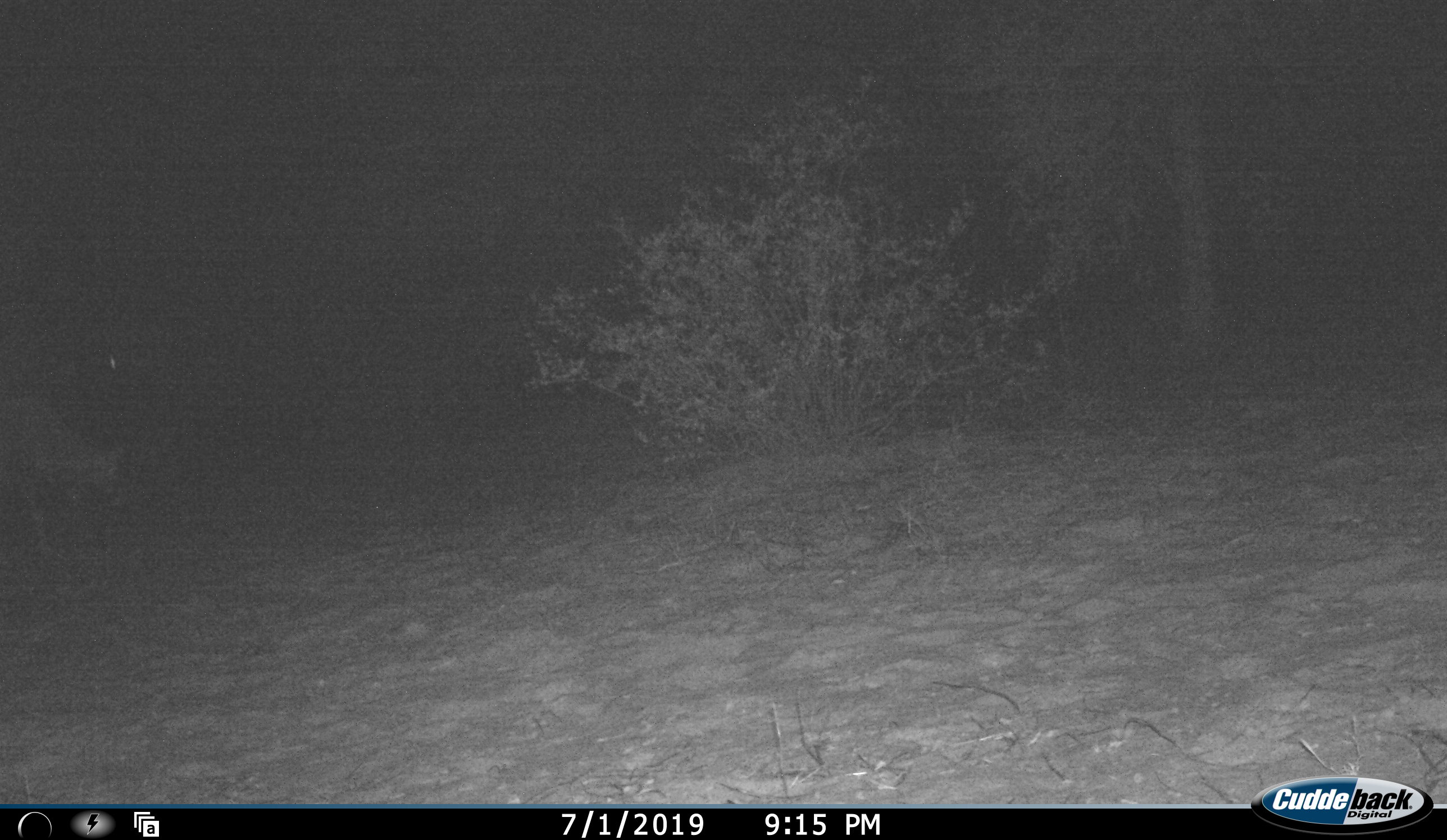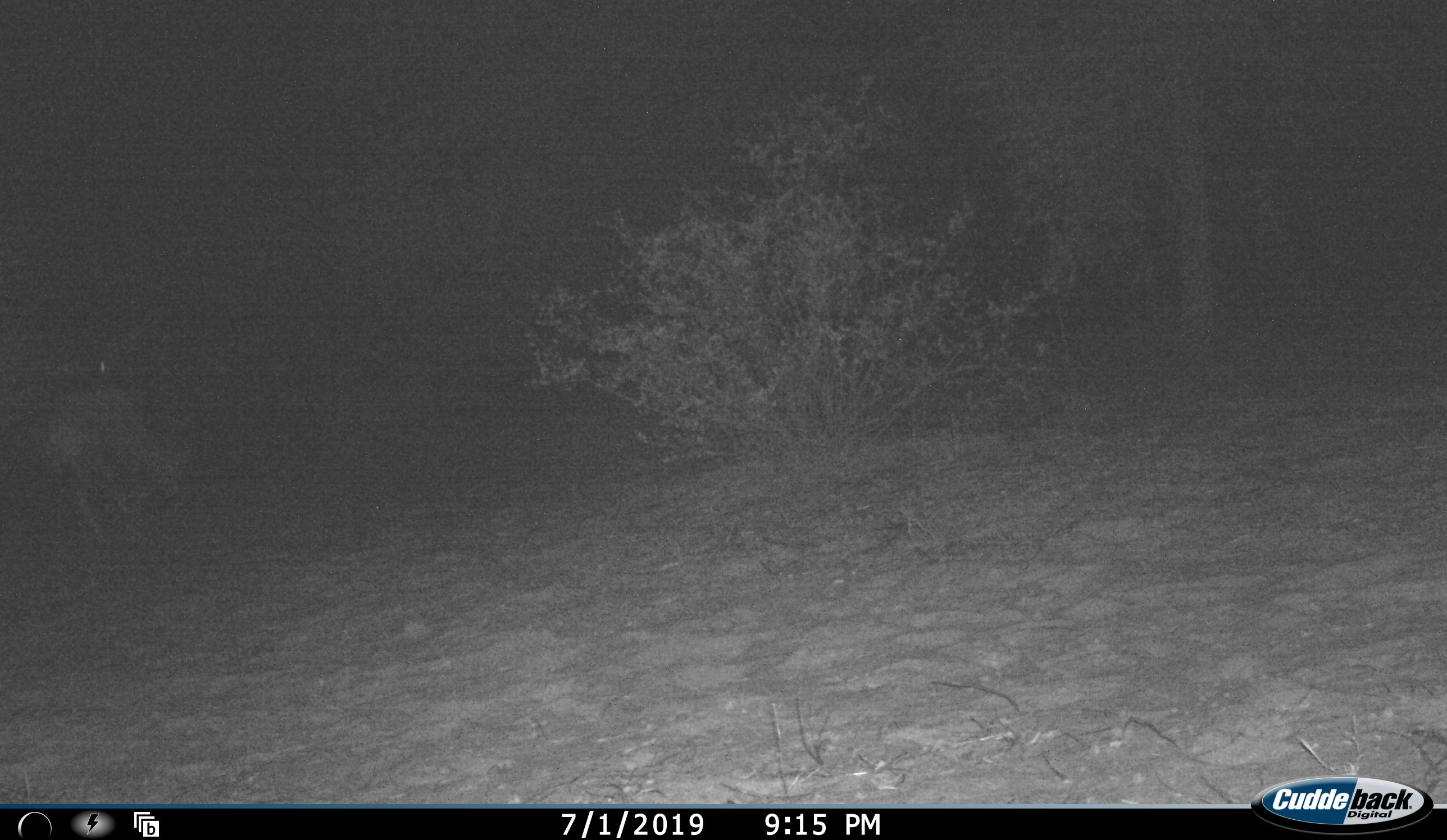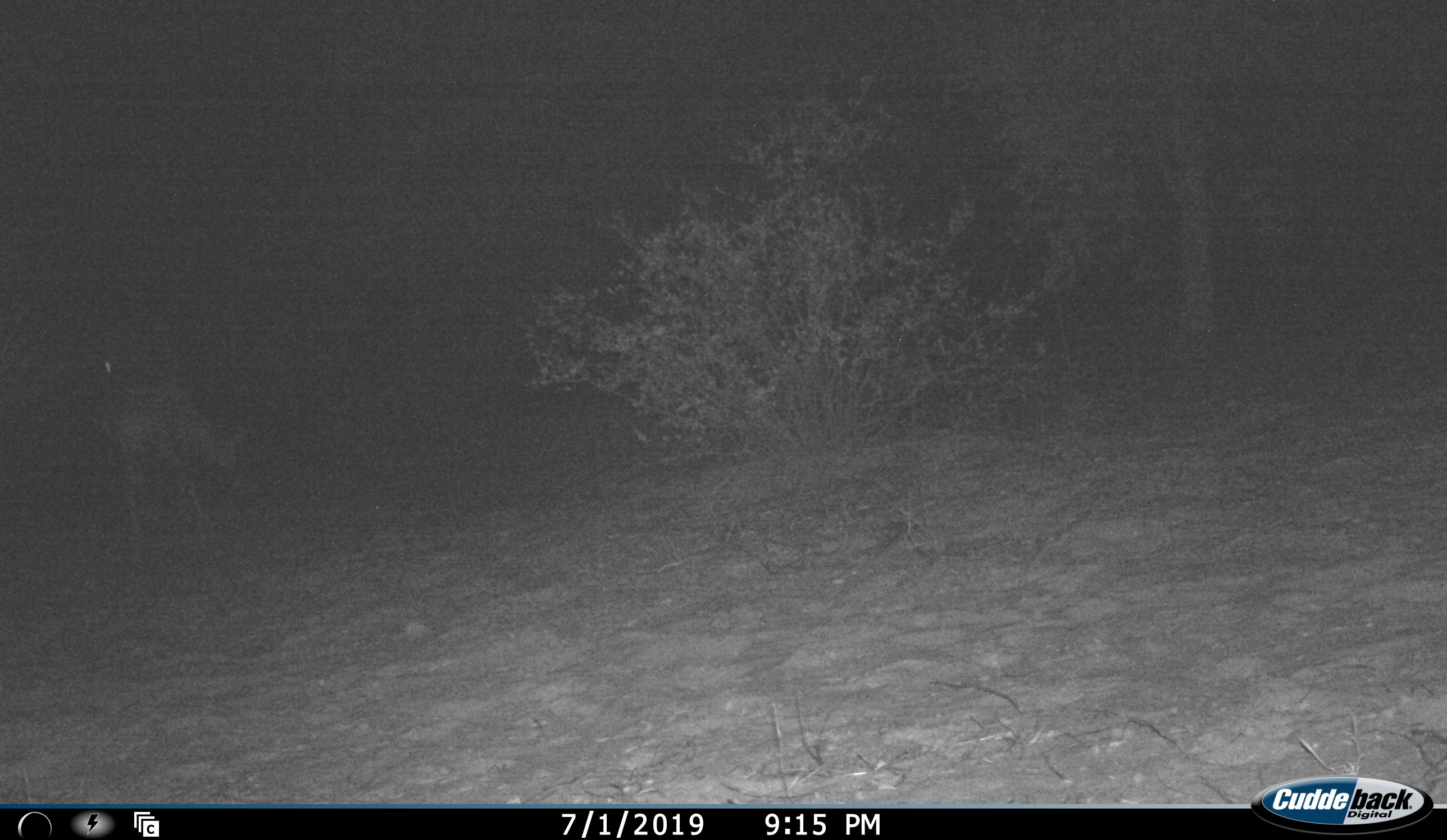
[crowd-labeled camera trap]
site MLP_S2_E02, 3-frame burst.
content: unidentified animal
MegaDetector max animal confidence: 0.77